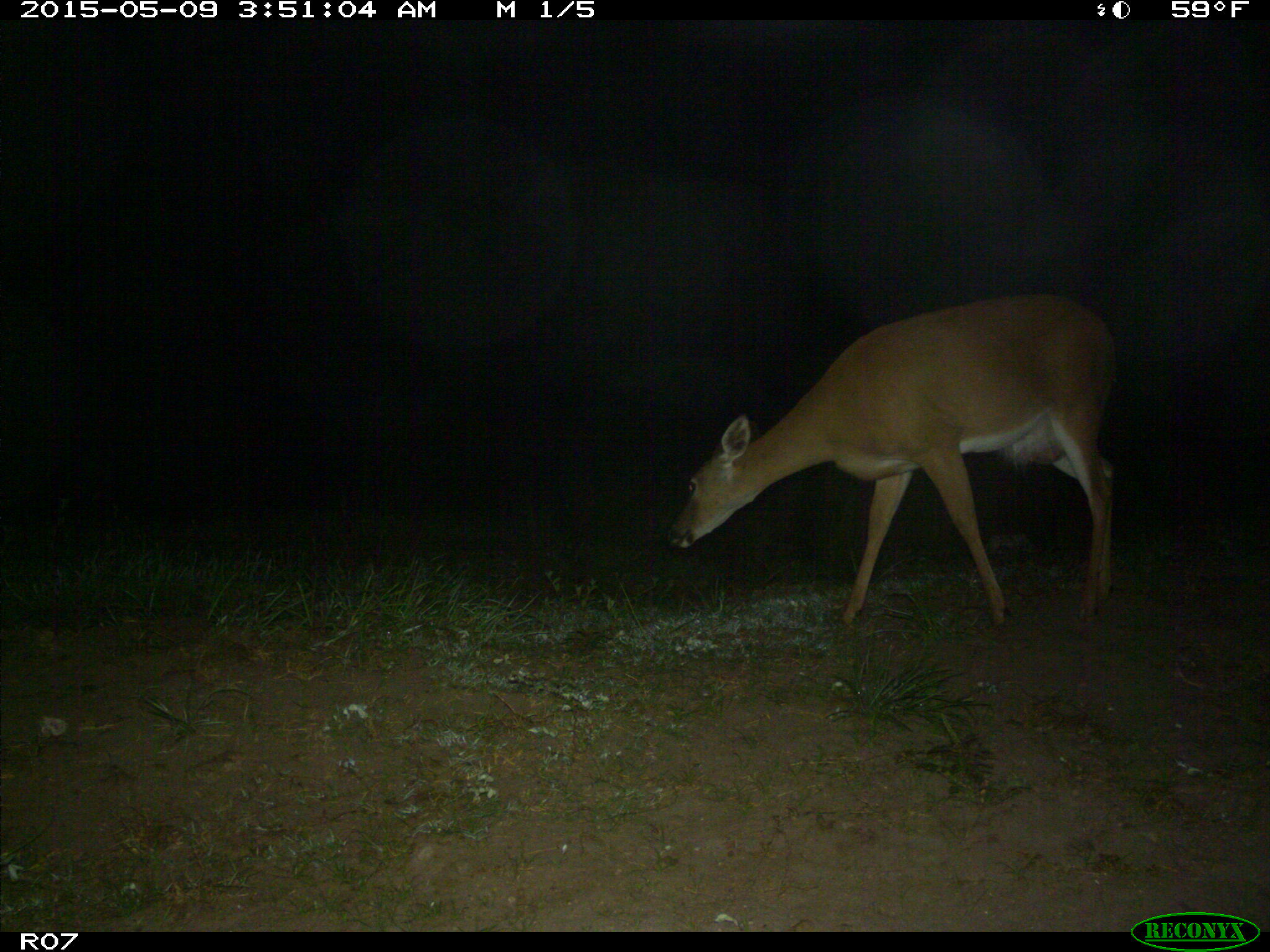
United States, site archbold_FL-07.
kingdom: Animalia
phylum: Chordata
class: Mammalia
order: Artiodactyla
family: Cervidae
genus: Odocoileus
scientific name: Odocoileus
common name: deer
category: unidentified deer